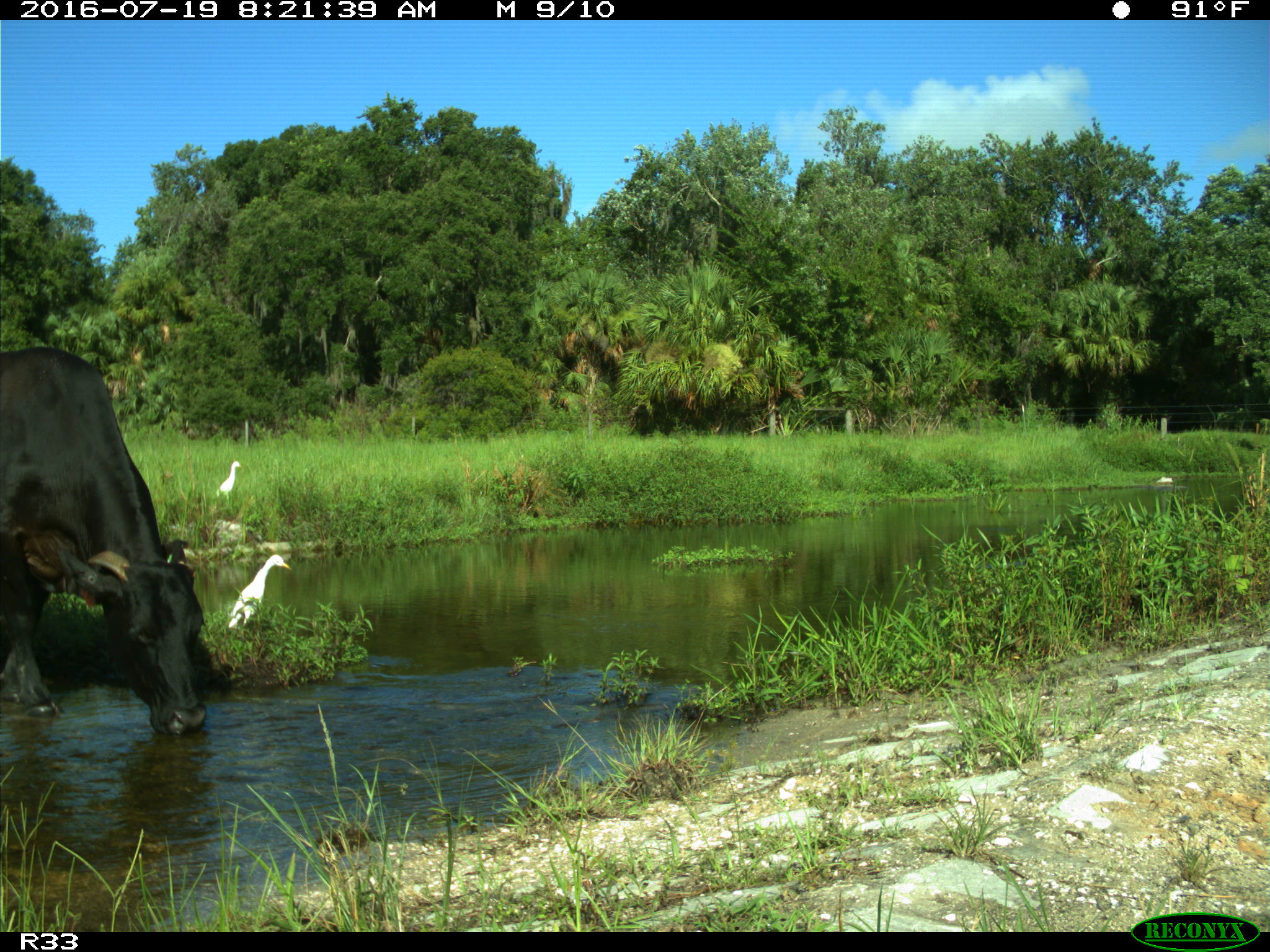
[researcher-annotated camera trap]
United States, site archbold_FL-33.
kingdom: Animalia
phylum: Chordata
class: Mammalia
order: Artiodactyla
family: Bovidae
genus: Bos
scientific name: Bos taurus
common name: domestic cow